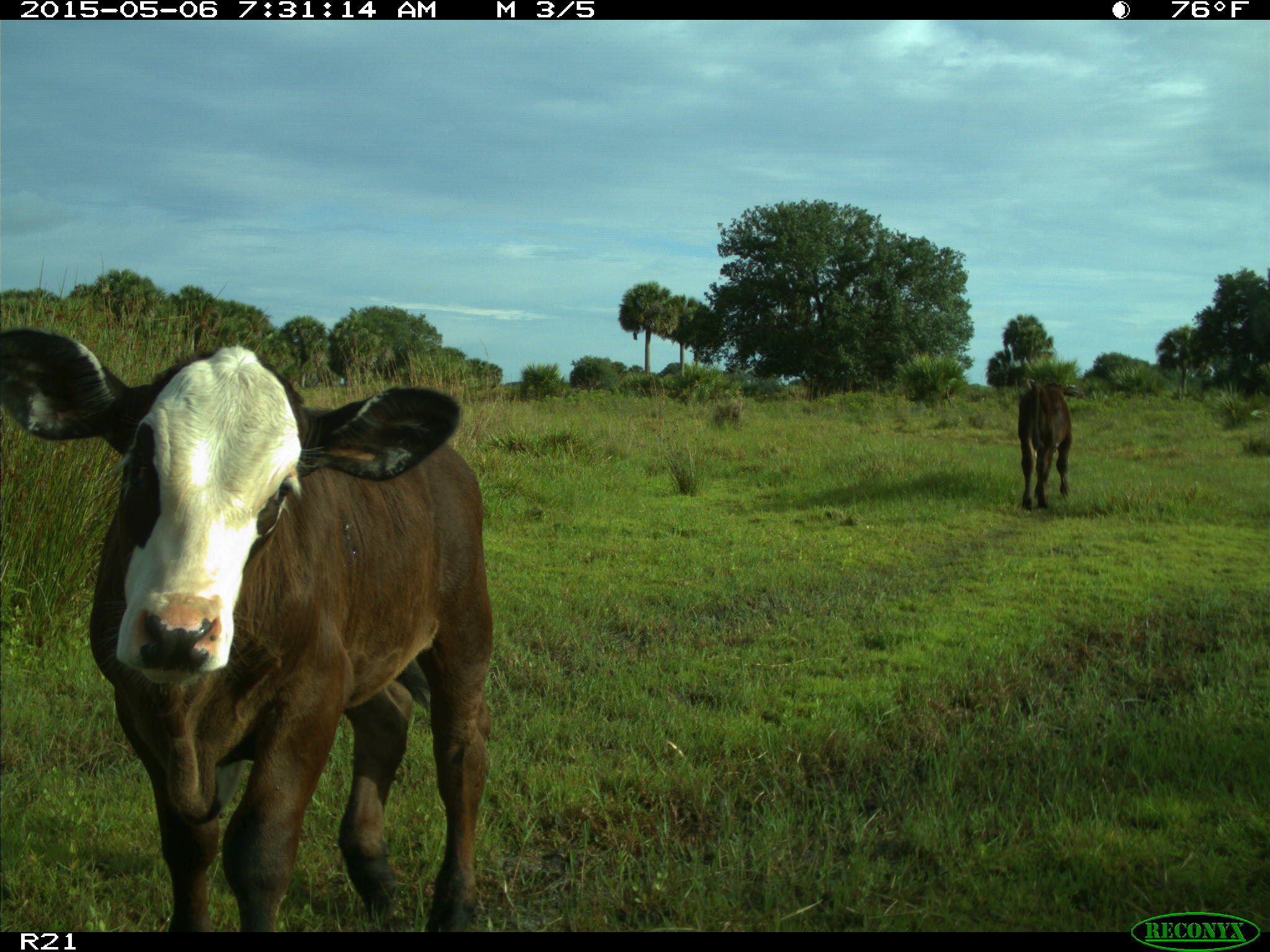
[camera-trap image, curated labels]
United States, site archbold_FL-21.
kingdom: Animalia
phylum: Chordata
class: Mammalia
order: Artiodactyla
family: Bovidae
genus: Bos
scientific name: Bos taurus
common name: domestic cow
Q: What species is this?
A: Bos taurus (domestic cow).